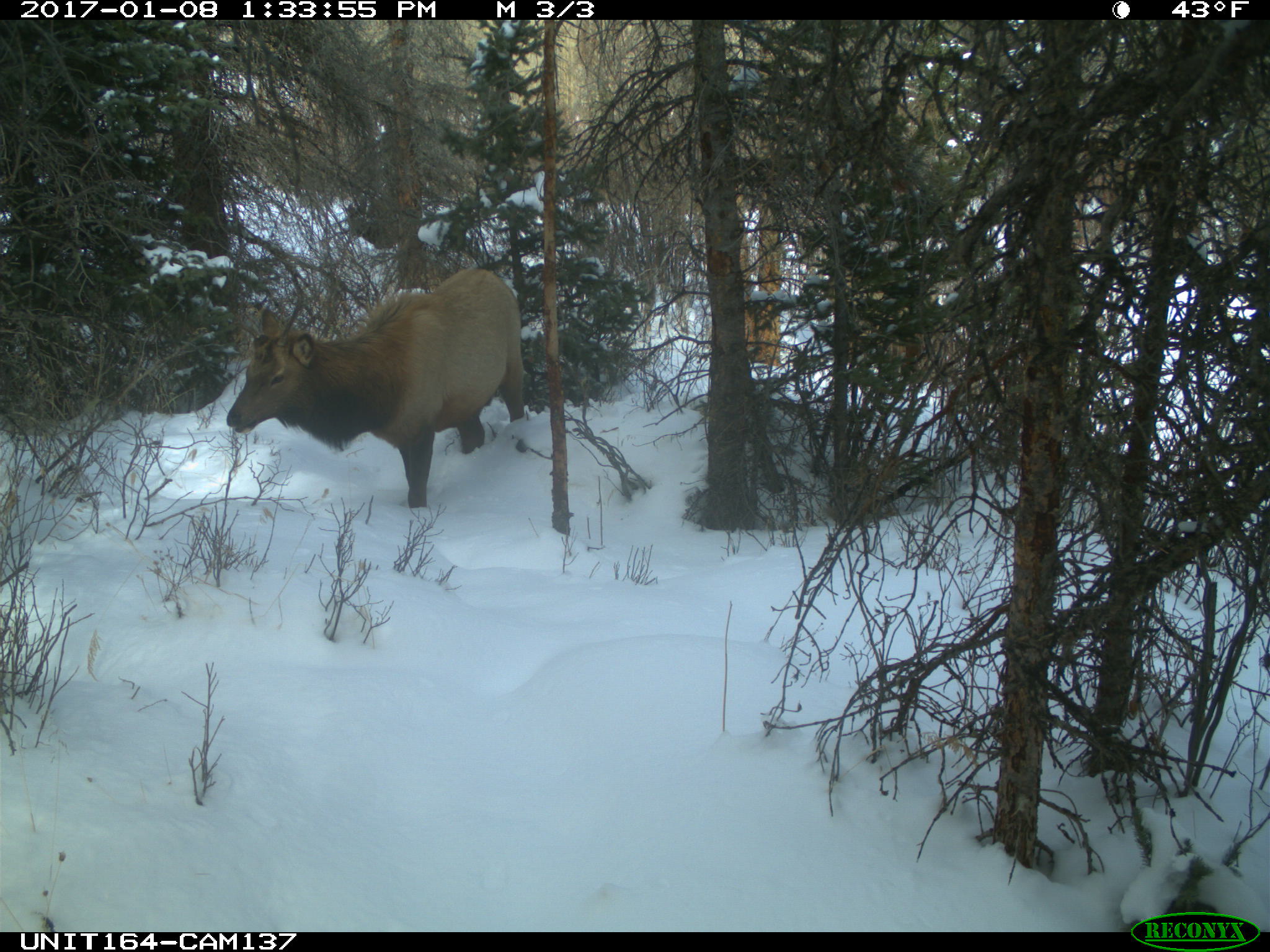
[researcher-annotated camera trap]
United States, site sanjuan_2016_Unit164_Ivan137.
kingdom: Animalia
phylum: Chordata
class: Mammalia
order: Artiodactyla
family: Cervidae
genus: Cervus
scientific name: Cervus elaphus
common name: red deer